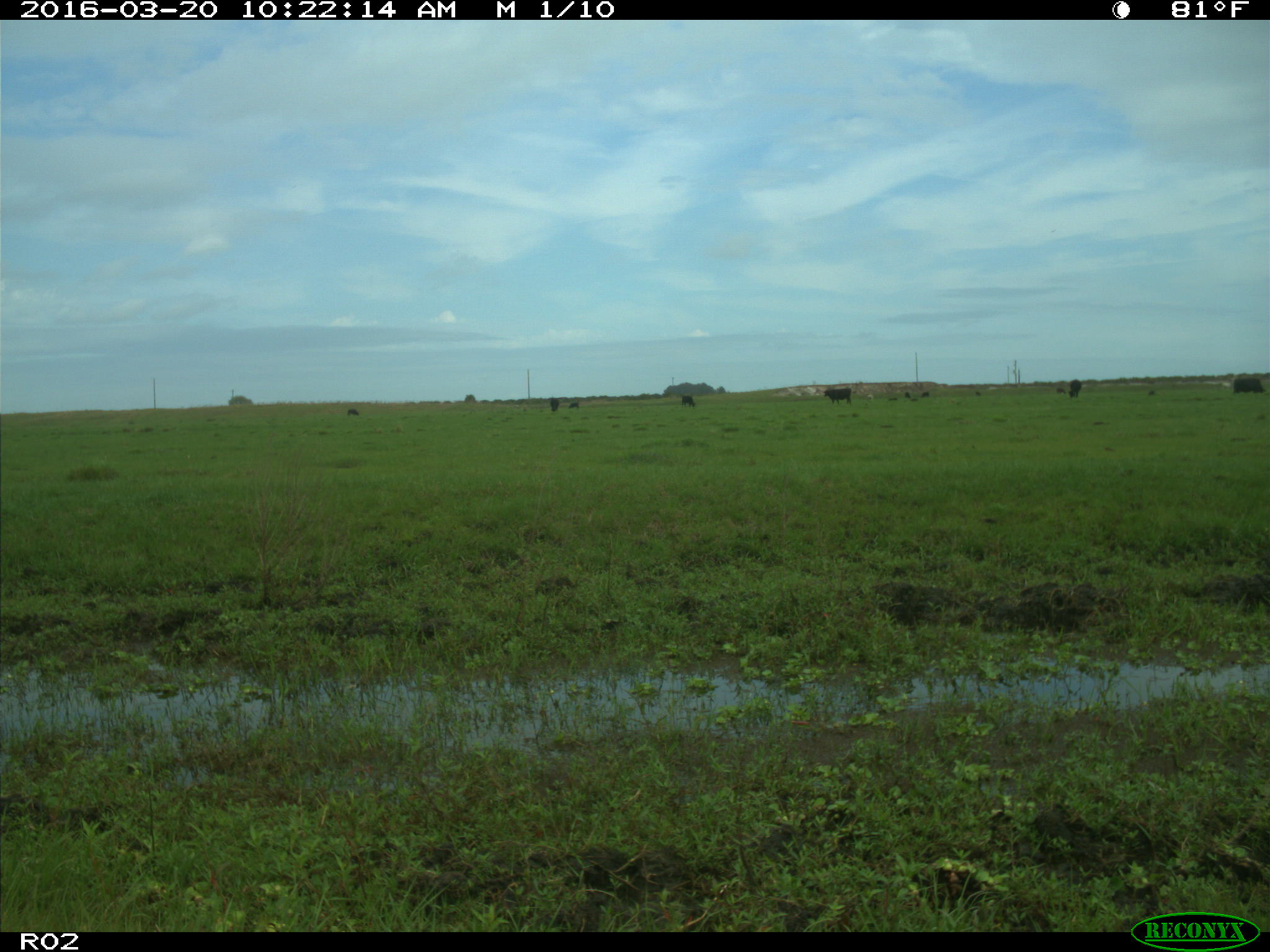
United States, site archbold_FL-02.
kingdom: Animalia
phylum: Chordata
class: Mammalia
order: Artiodactyla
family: Bovidae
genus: Bos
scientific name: Bos taurus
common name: domestic cow